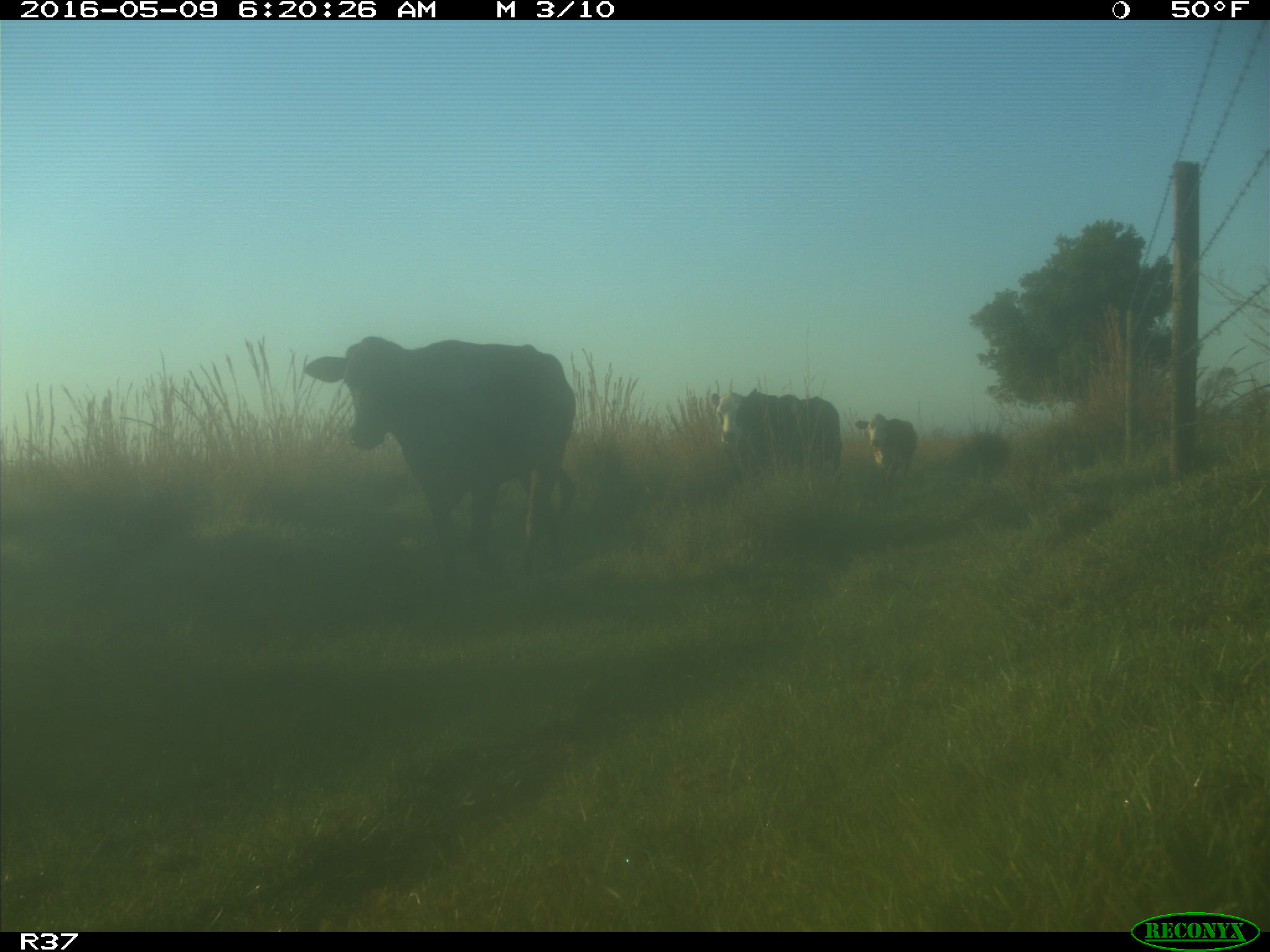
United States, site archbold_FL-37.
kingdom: Animalia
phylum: Chordata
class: Mammalia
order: Artiodactyla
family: Bovidae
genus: Bos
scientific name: Bos taurus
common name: domestic cow